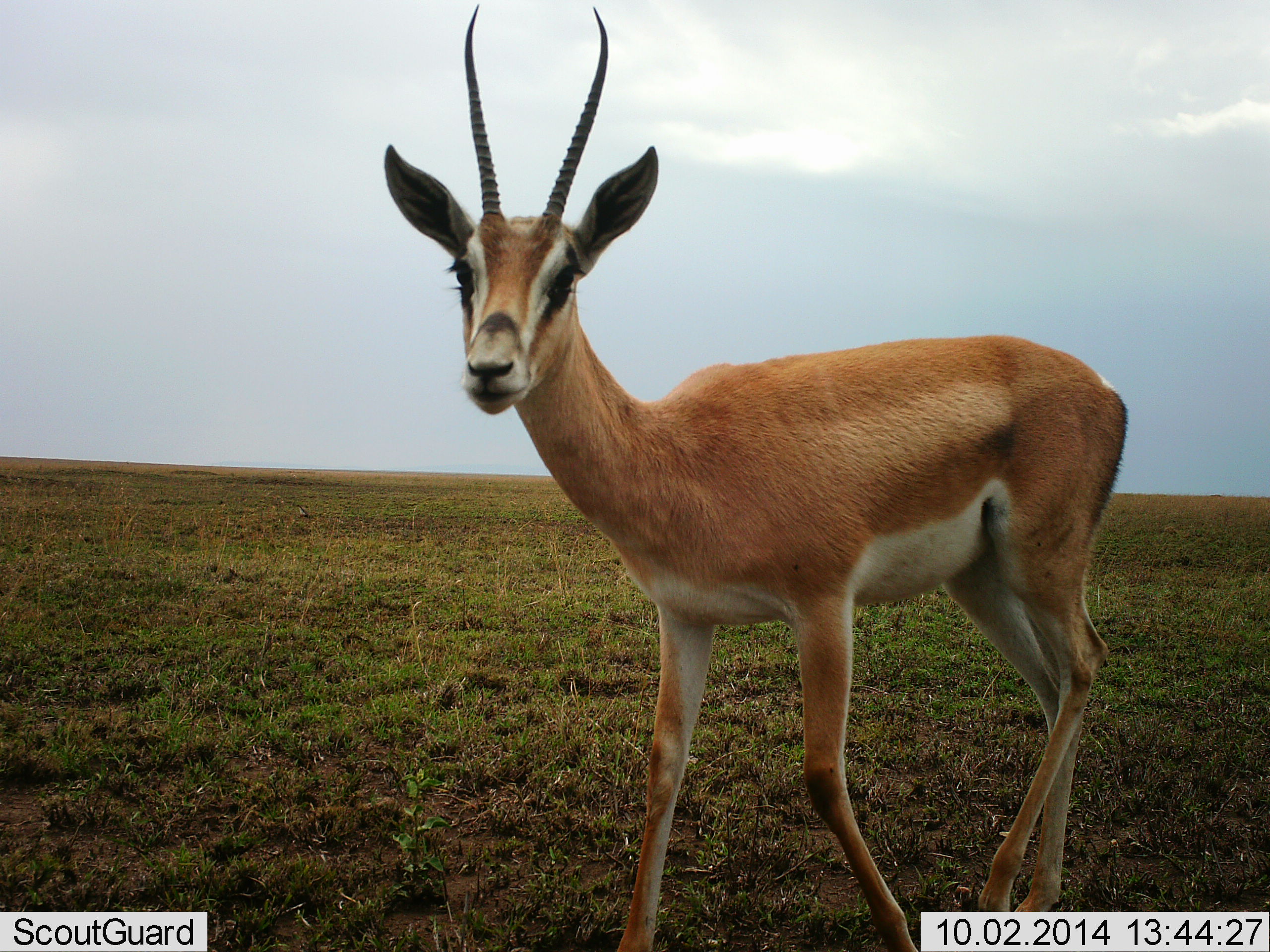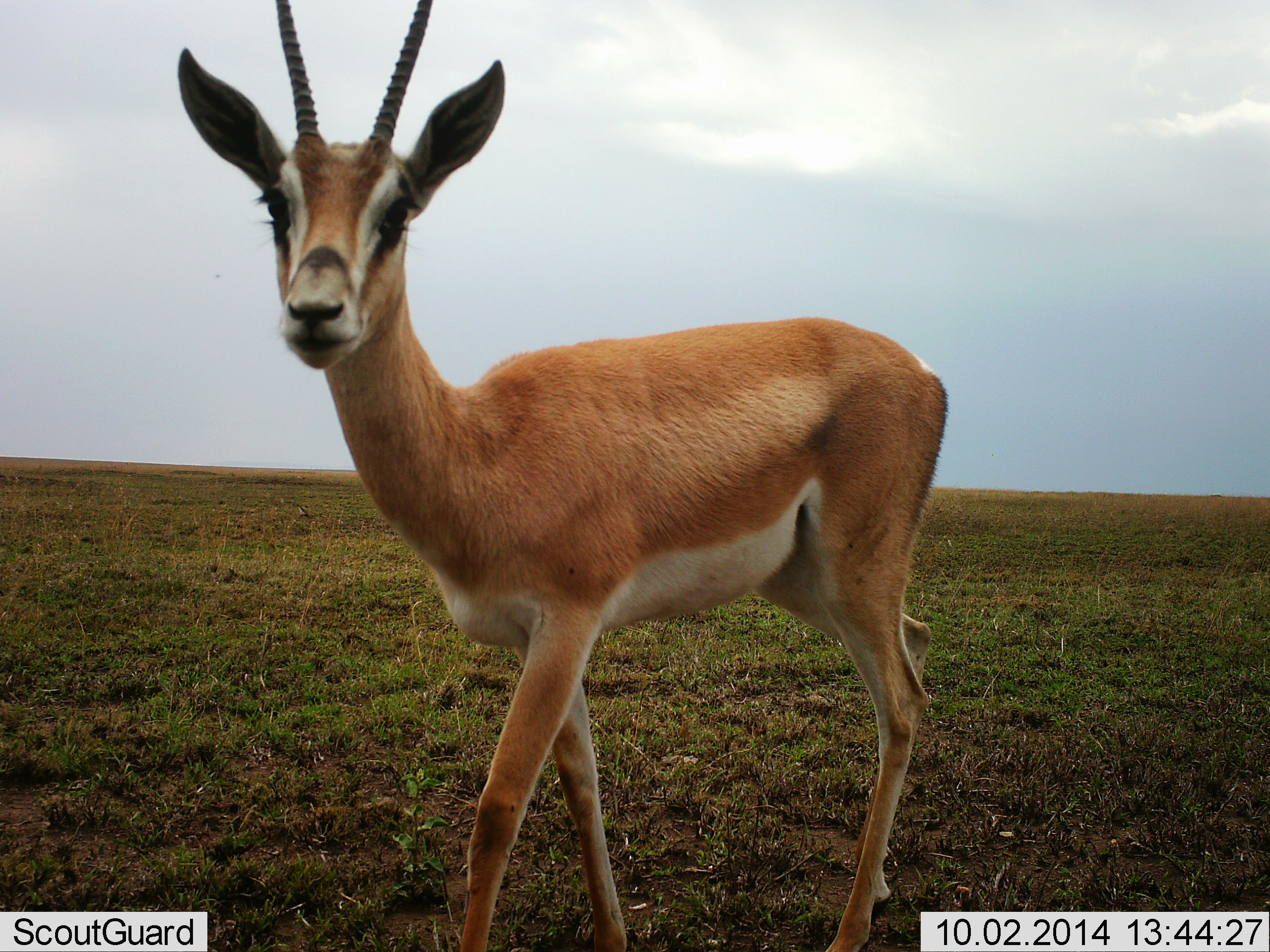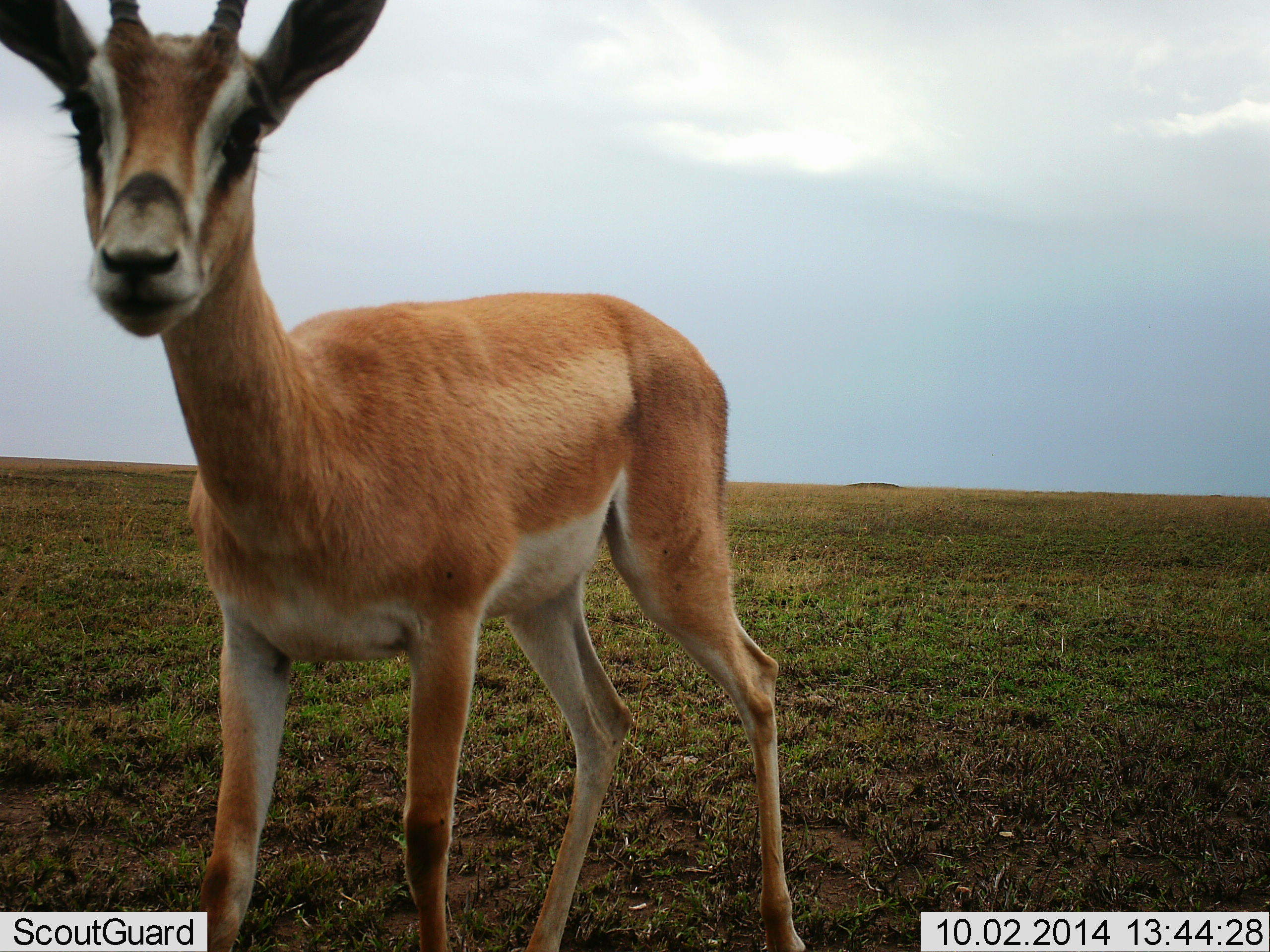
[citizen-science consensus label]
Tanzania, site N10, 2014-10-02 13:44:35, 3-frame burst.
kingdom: Animalia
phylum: Chordata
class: Mammalia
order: Artiodactyla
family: Bovidae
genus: Nanger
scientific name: Nanger granti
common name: grant's gazelle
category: gazellegrants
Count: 1.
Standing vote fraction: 10%.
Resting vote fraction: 0%.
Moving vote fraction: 90%.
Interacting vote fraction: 10%.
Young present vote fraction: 0%.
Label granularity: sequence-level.